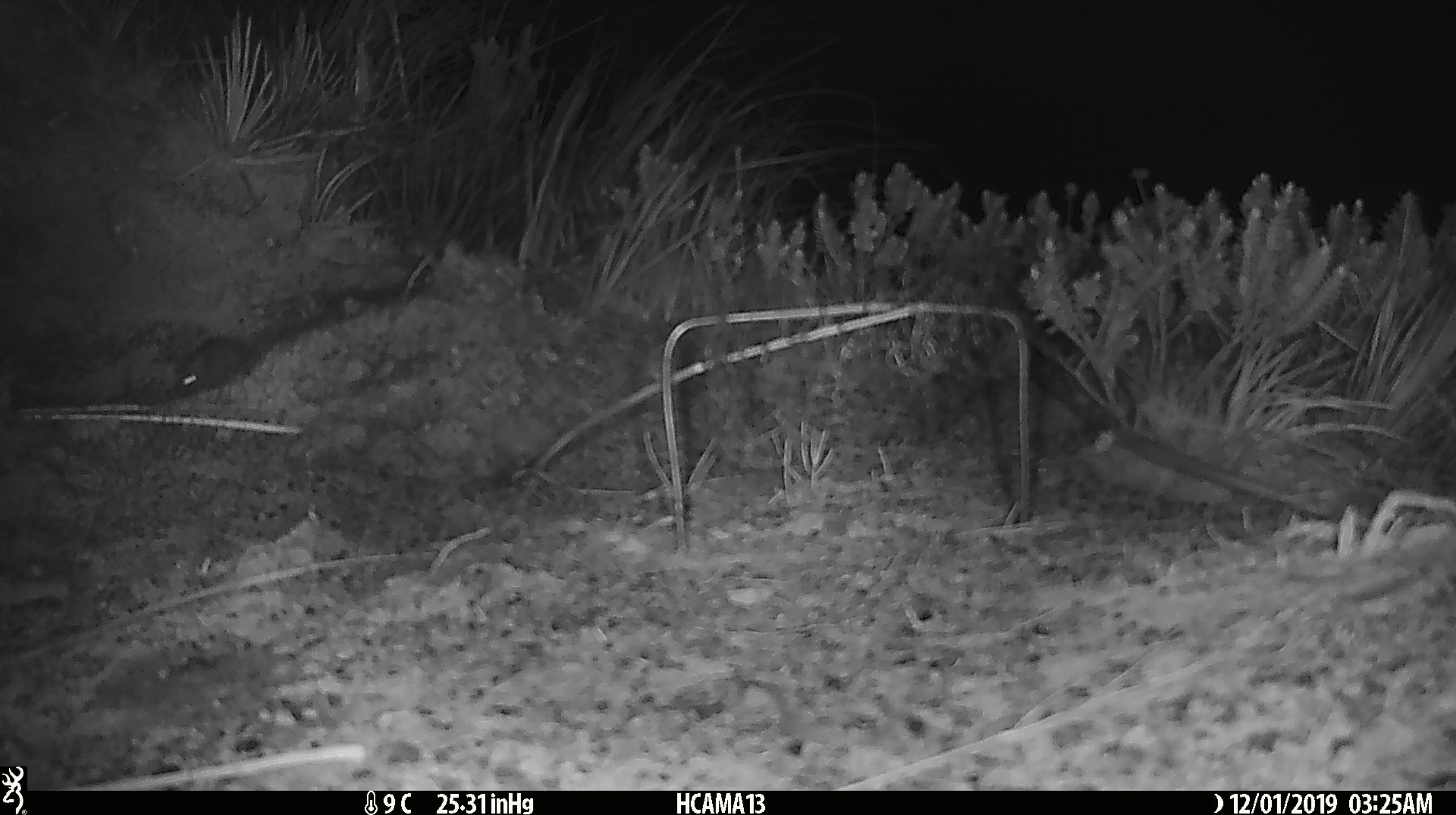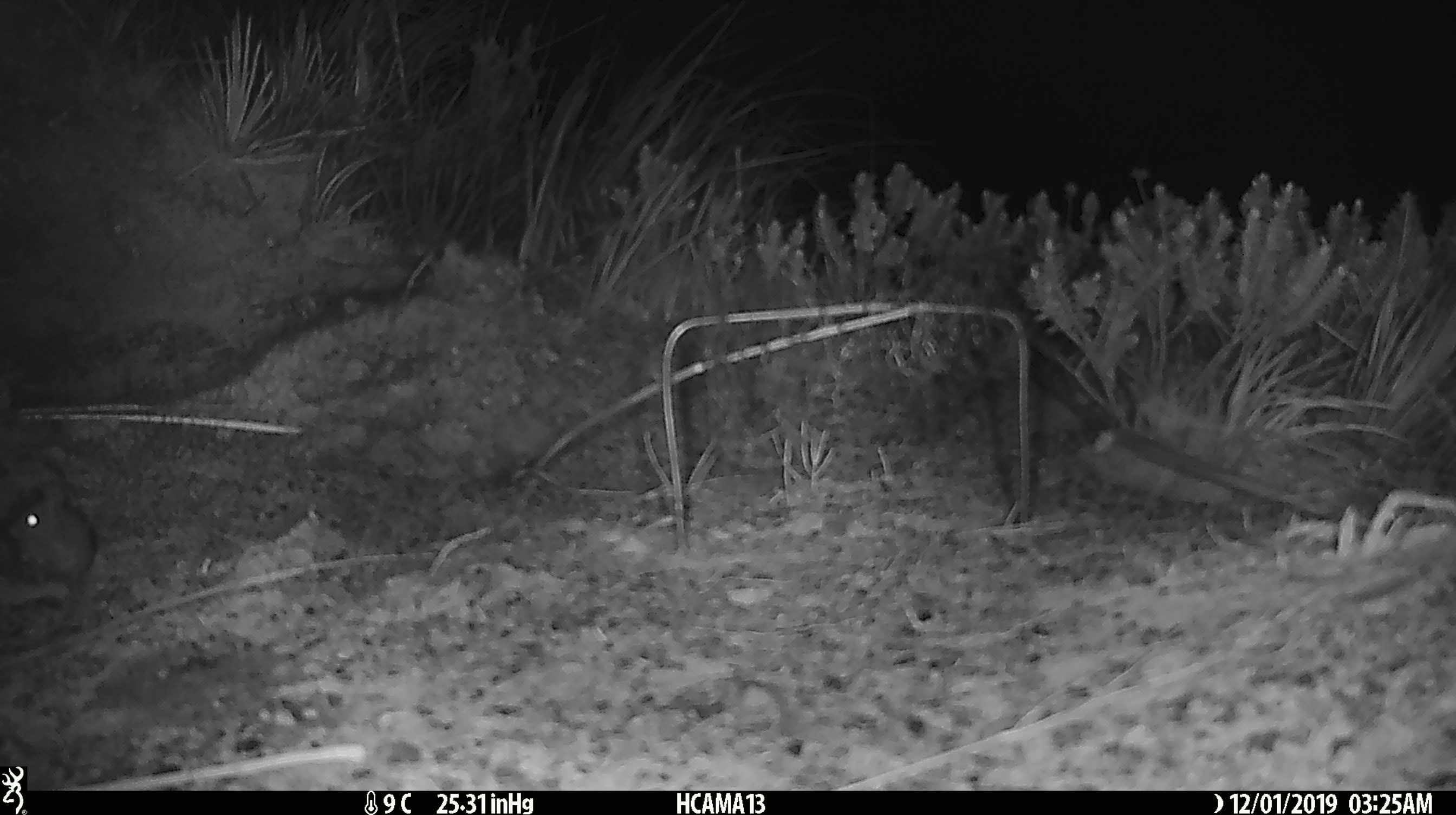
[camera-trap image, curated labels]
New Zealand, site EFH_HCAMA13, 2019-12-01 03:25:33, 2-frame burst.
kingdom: Animalia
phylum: Chordata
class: Mammalia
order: Rodentia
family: Muridae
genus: Mus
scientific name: Mus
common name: mouse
Mouse (Mus).